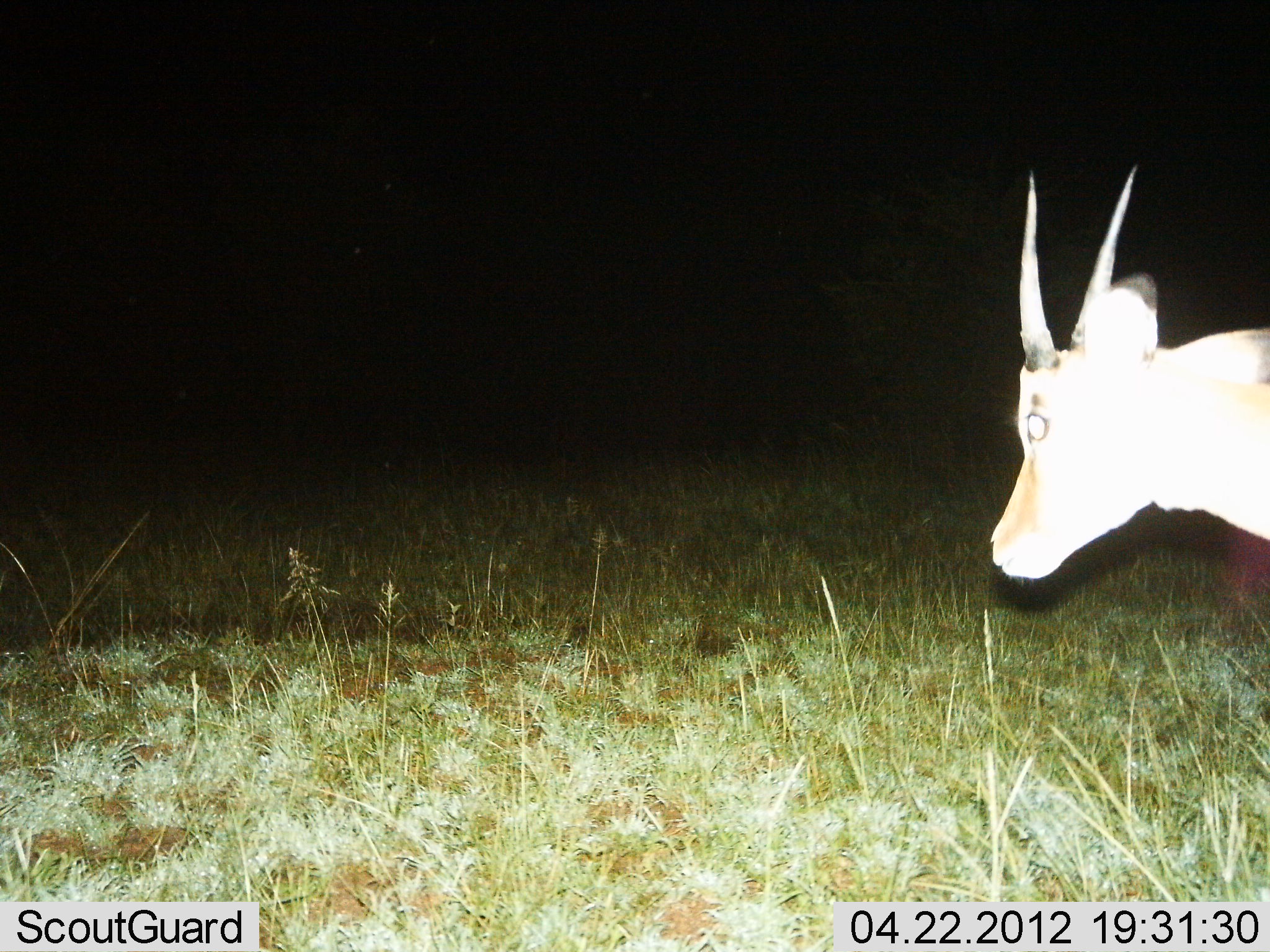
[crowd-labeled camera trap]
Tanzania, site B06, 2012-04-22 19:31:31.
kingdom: Animalia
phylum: Chordata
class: Mammalia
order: Artiodactyla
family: Bovidae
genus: Nanger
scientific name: Nanger granti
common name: grant's gazelle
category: gazellegrants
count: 1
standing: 56%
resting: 0%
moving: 50%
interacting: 0%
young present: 0%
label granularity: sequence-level